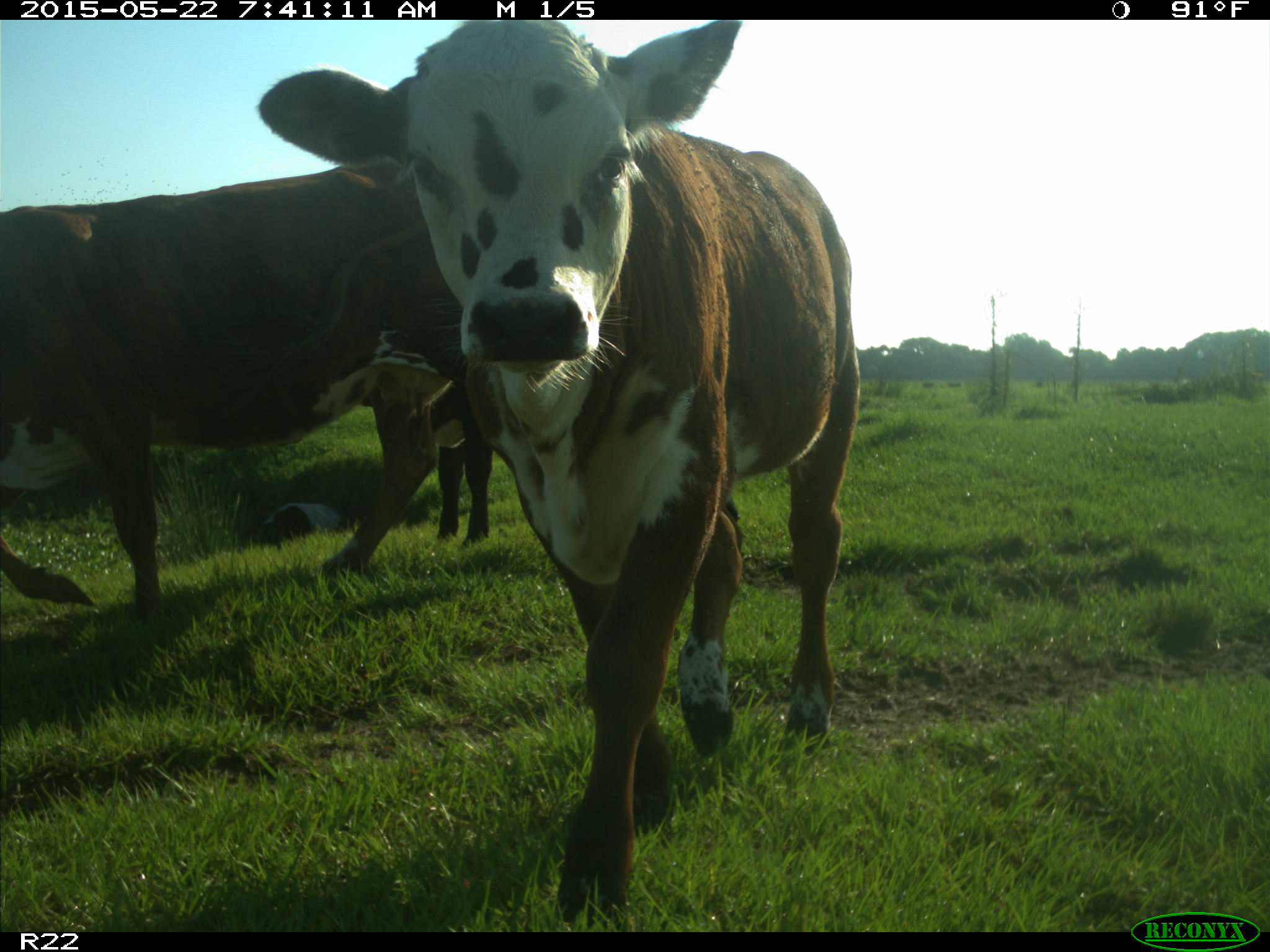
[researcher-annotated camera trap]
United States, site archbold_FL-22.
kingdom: Animalia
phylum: Chordata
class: Mammalia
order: Artiodactyla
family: Bovidae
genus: Bos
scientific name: Bos taurus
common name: domestic cow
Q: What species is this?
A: Bos taurus (domestic cow).